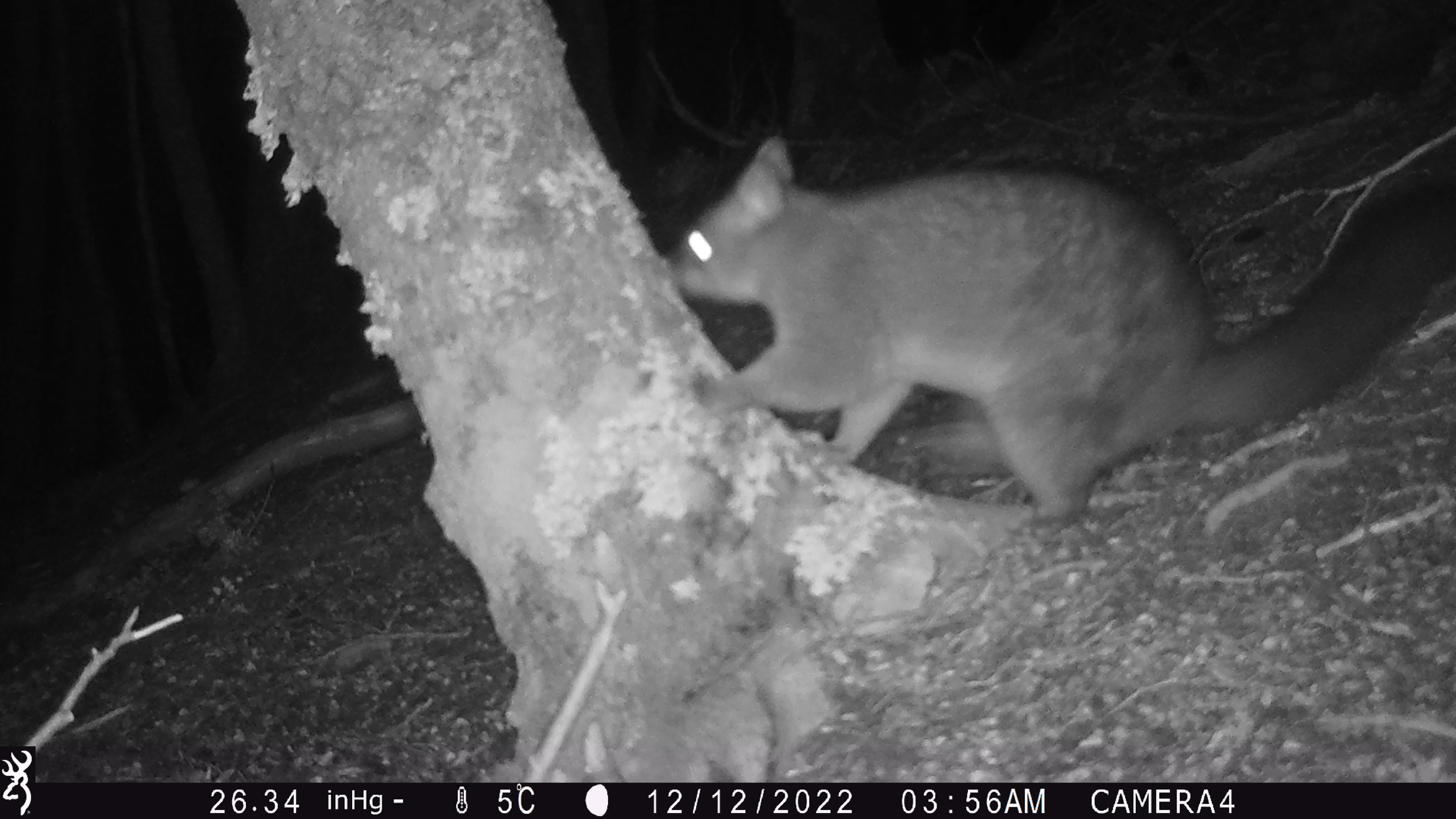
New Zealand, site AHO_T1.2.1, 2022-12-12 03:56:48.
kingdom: Animalia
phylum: Chordata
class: Mammalia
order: Diprotodontia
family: Phalangeridae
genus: Trichosurus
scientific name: Trichosurus vulpecula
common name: common brushtail possum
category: possum